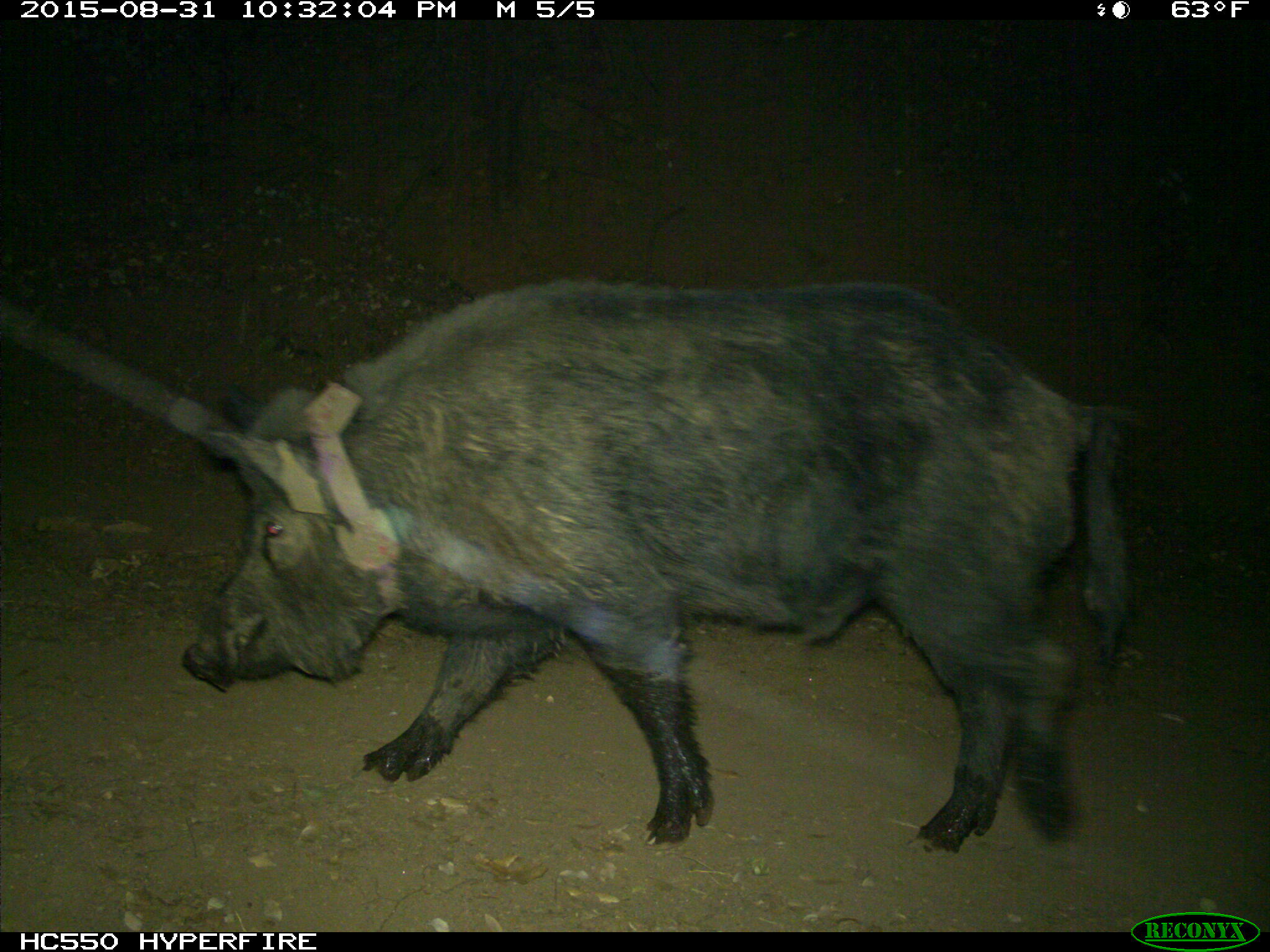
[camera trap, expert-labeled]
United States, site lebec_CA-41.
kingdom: Animalia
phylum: Chordata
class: Mammalia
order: Artiodactyla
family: Suidae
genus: Sus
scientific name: Sus scrofa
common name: wild boar